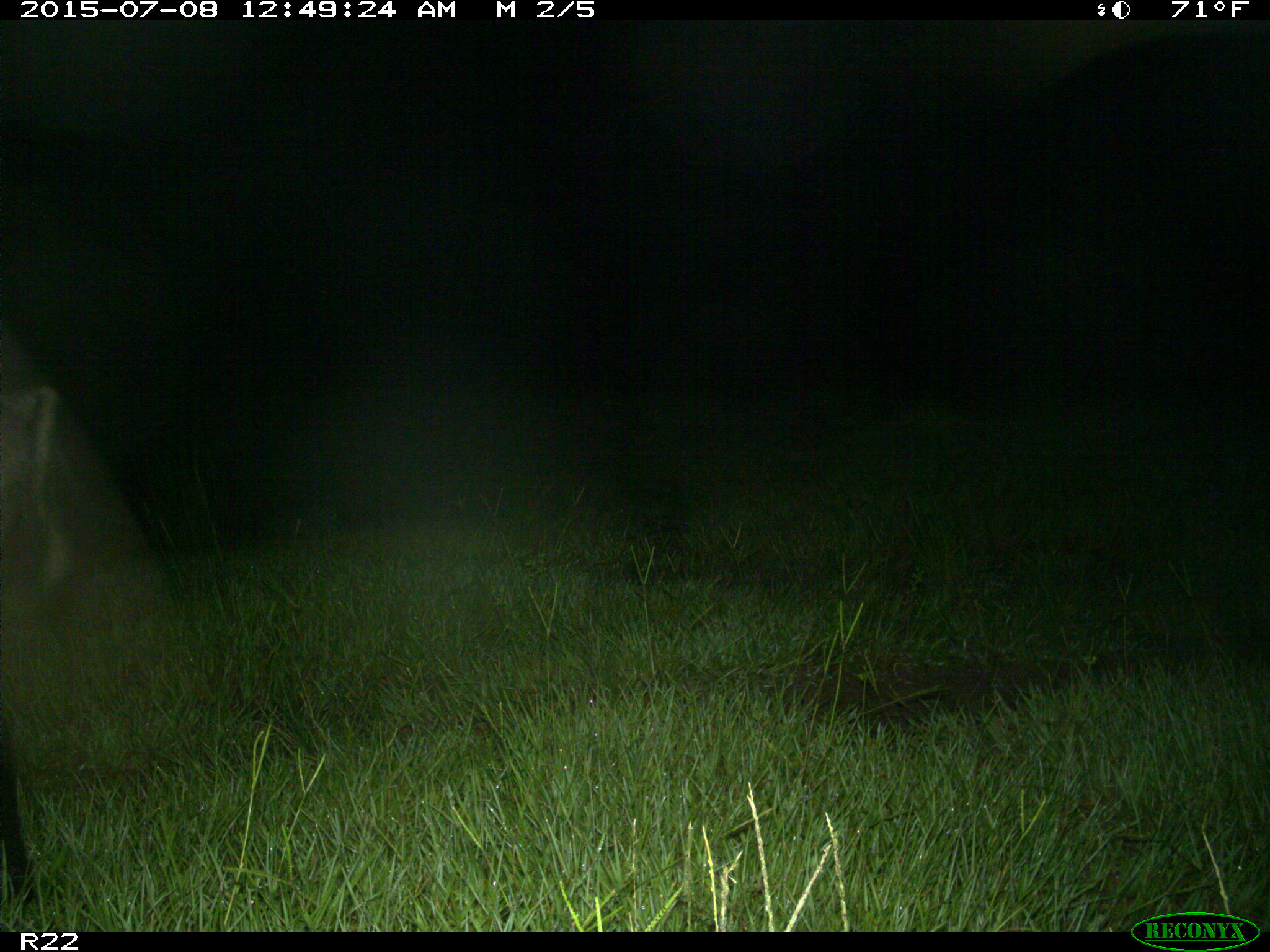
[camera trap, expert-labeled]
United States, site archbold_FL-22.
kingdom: Animalia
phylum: Chordata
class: Mammalia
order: Artiodactyla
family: Bovidae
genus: Bos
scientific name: Bos taurus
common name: domestic cow